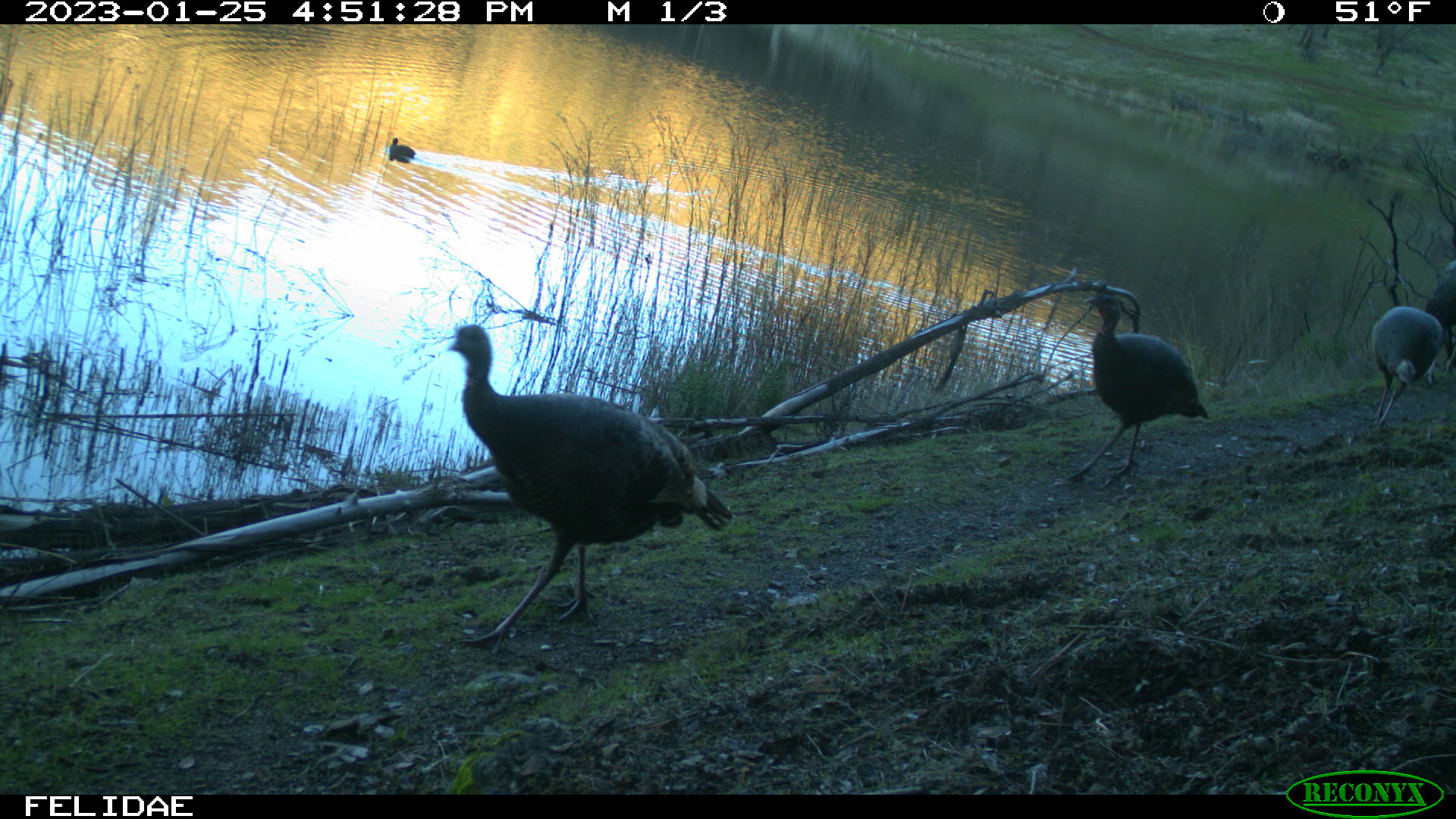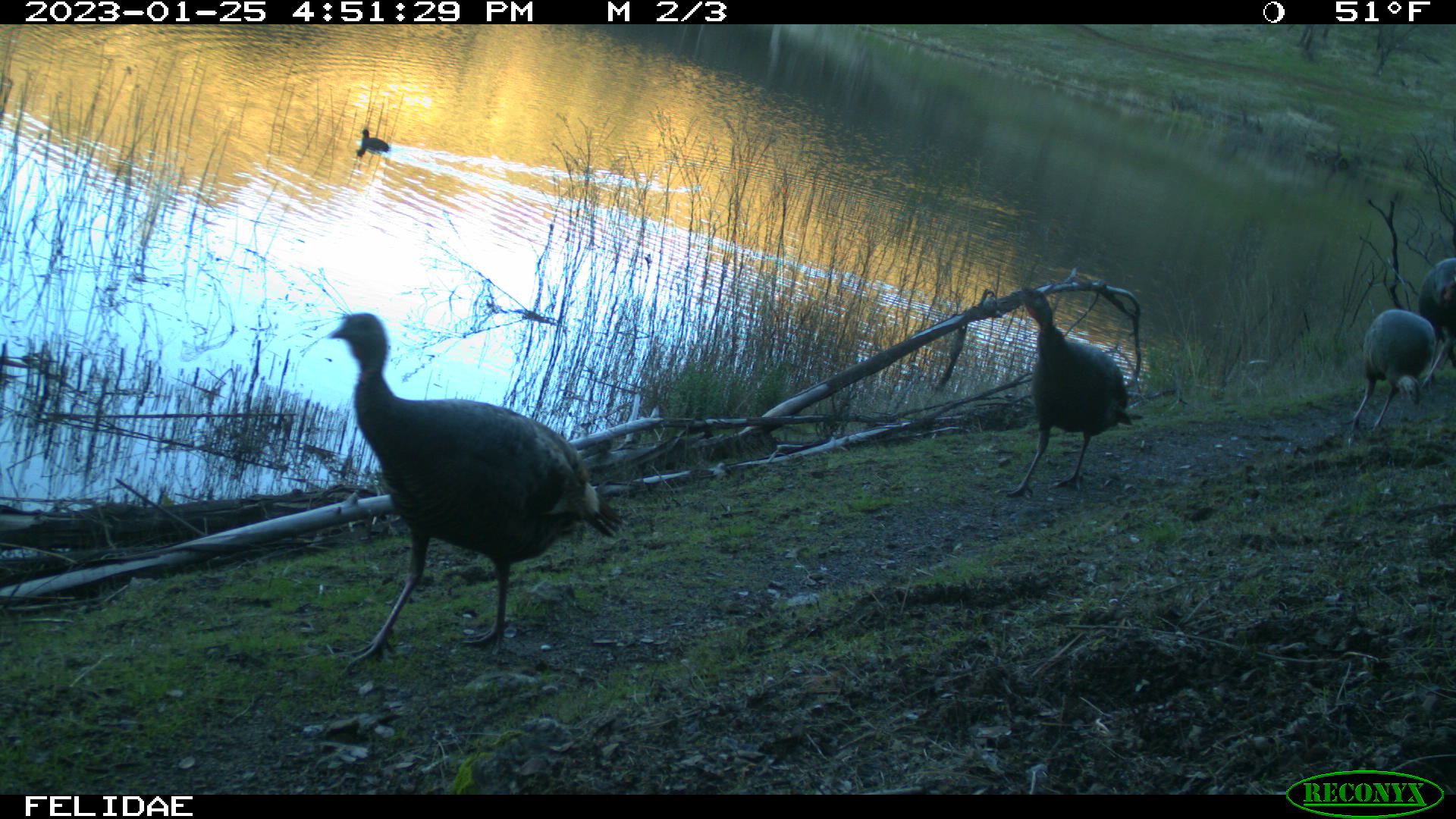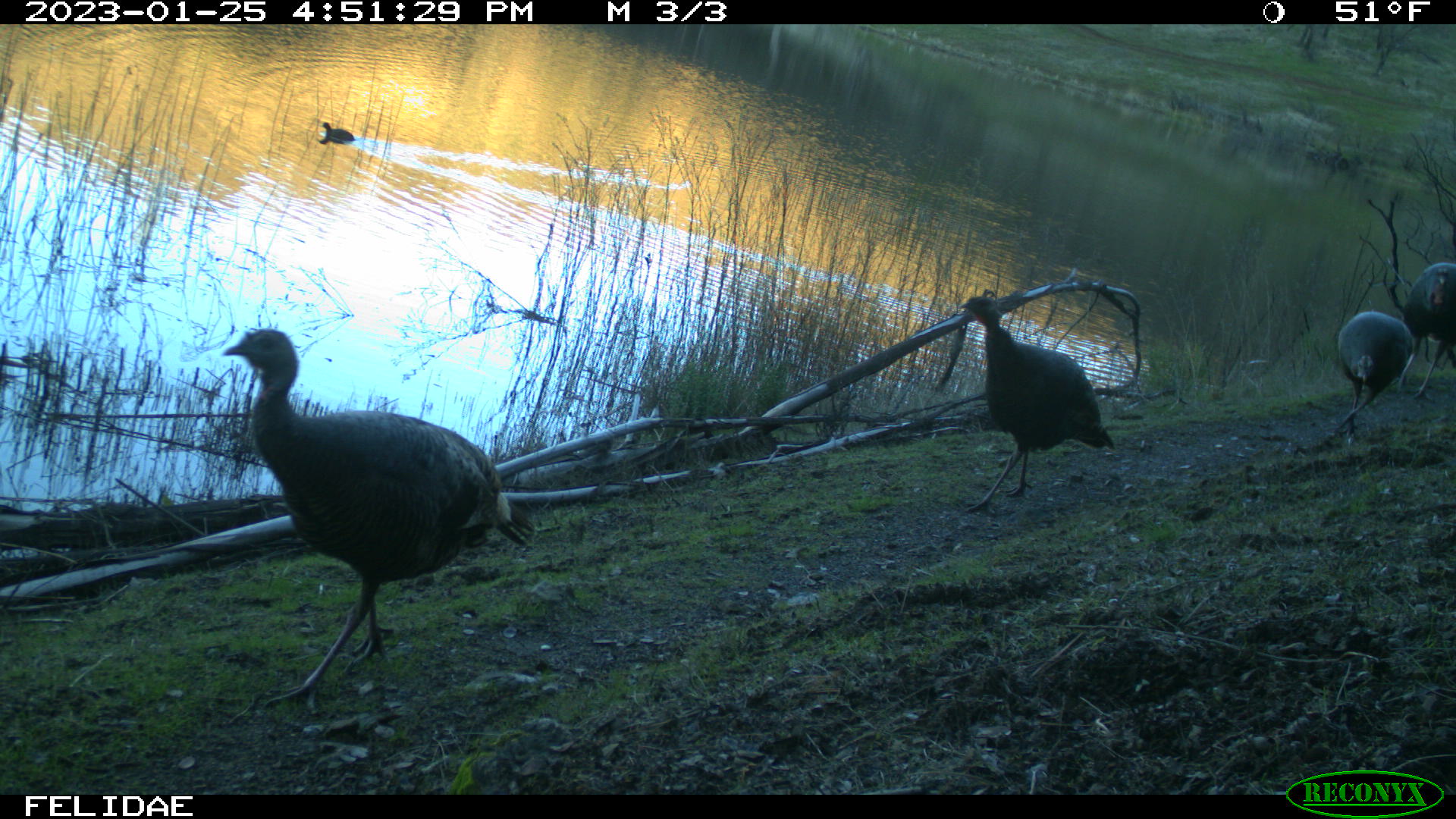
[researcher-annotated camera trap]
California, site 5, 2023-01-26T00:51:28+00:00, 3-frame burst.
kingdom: Animalia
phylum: Chordata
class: Aves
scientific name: Aves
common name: bird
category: unknown bird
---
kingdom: Animalia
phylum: Chordata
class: Aves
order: Galliformes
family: Phasianidae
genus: Meleagris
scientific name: Meleagris gallopavo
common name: turkey